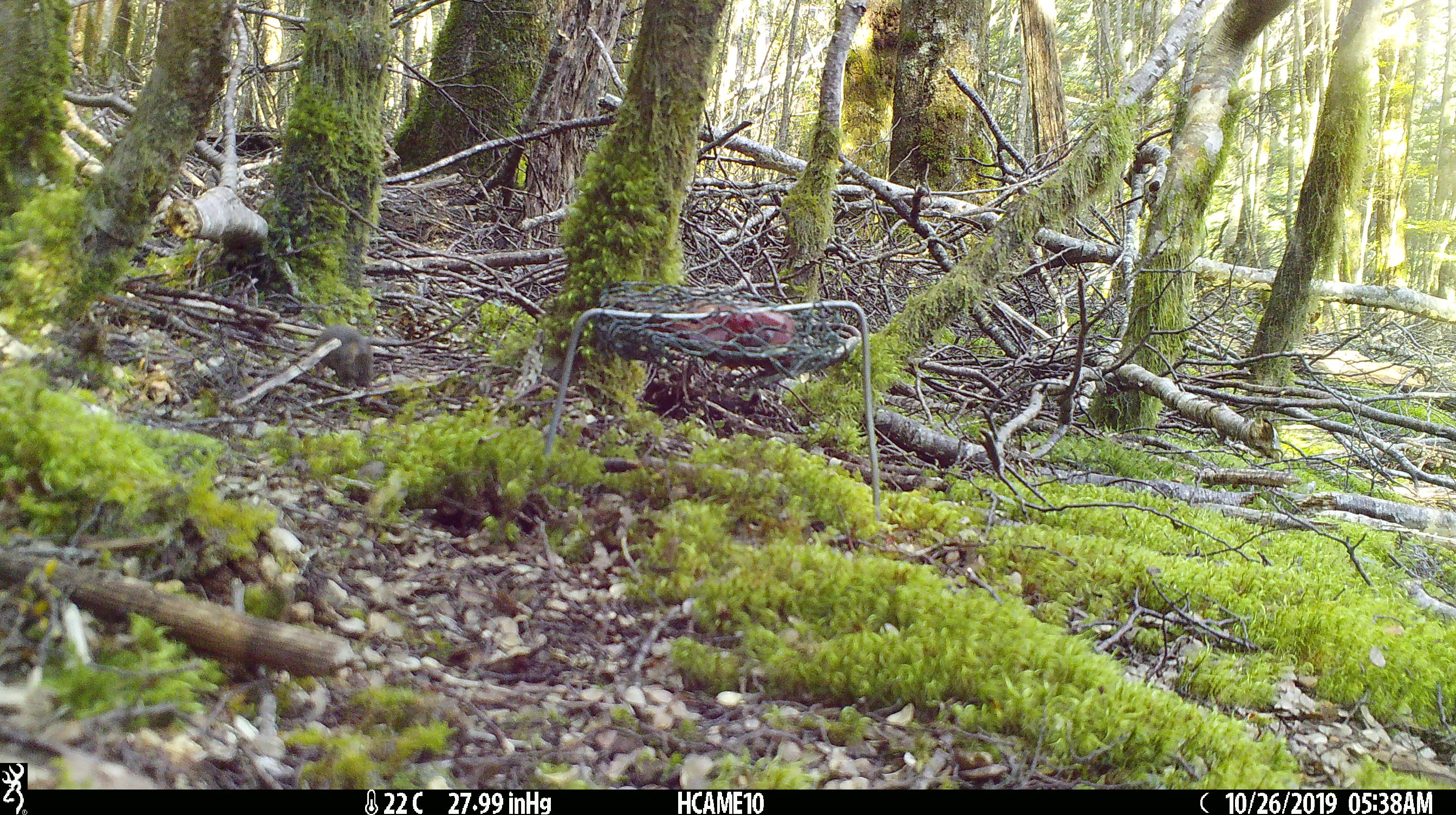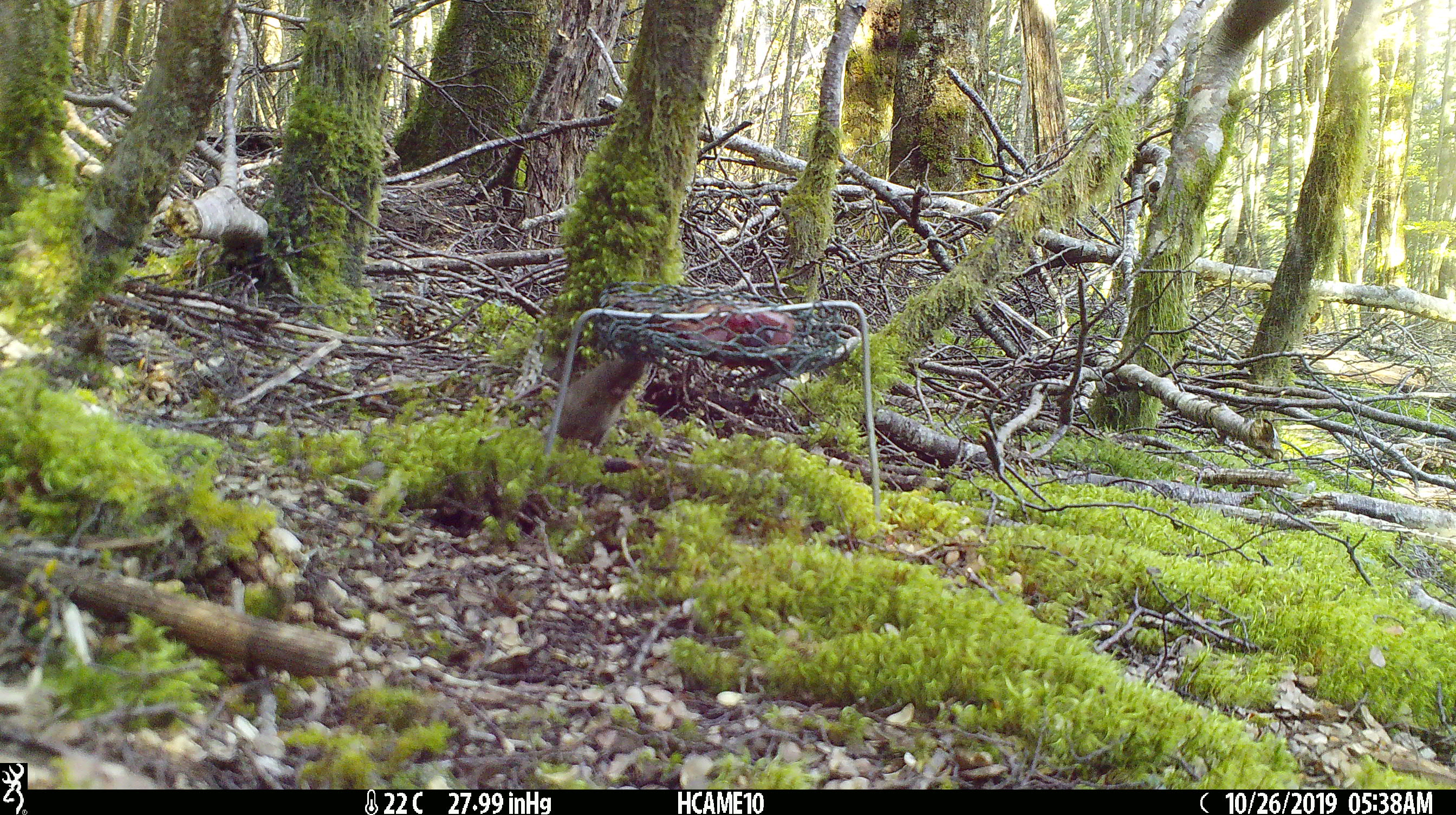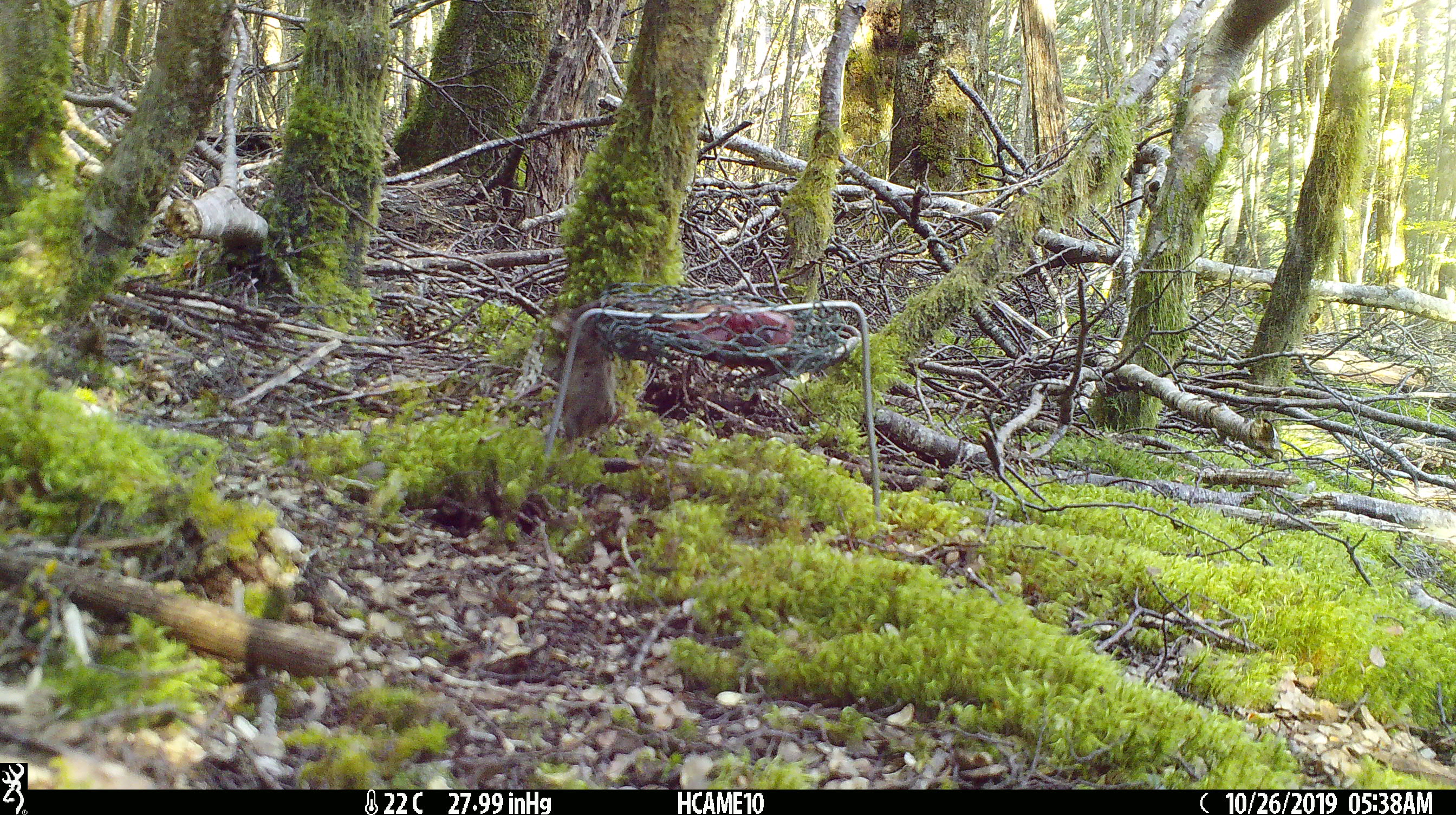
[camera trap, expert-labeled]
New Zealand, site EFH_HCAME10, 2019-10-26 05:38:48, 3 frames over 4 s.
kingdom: Animalia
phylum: Chordata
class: Mammalia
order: Rodentia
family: Muridae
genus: Mus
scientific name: Mus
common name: mouse